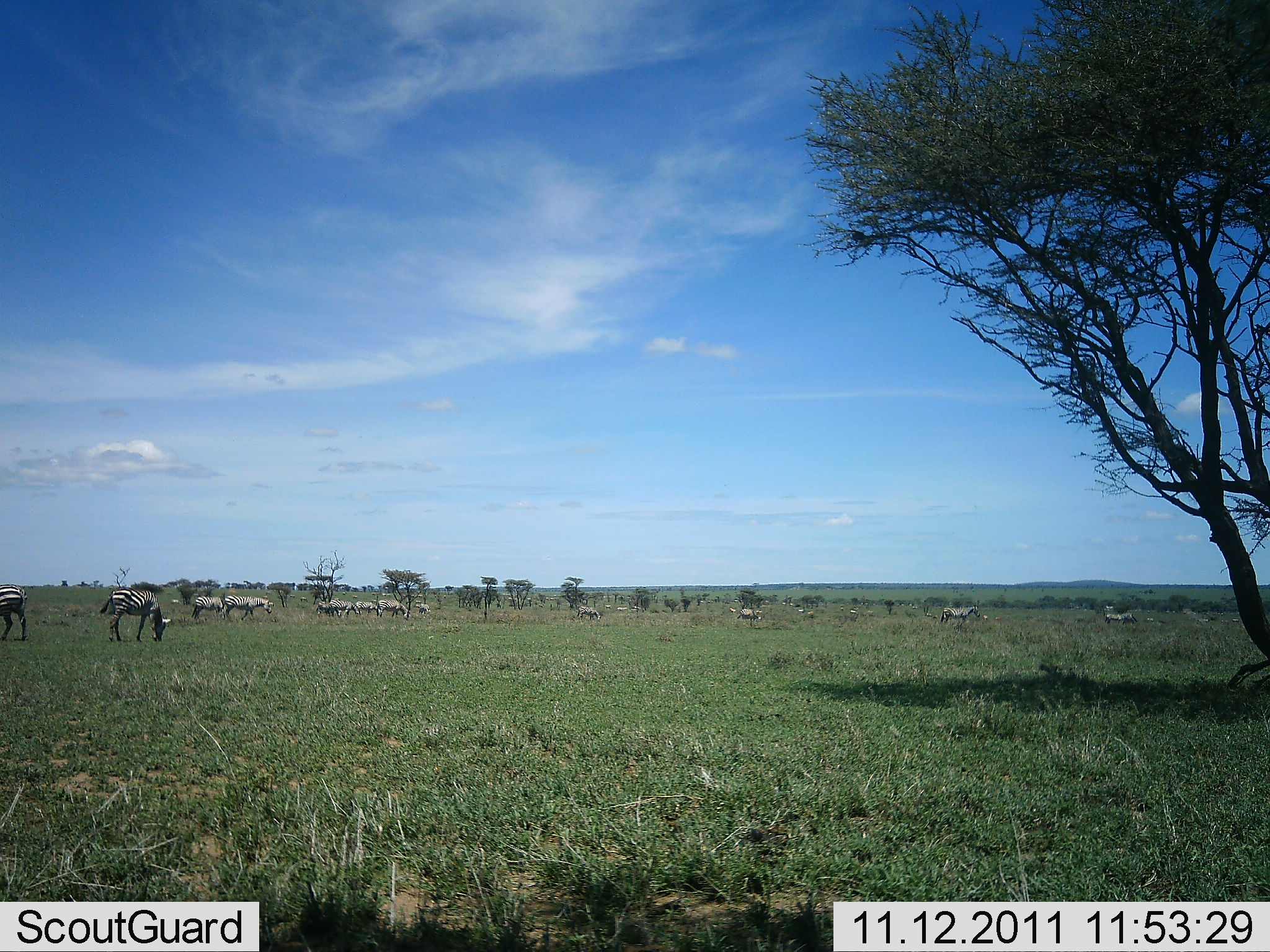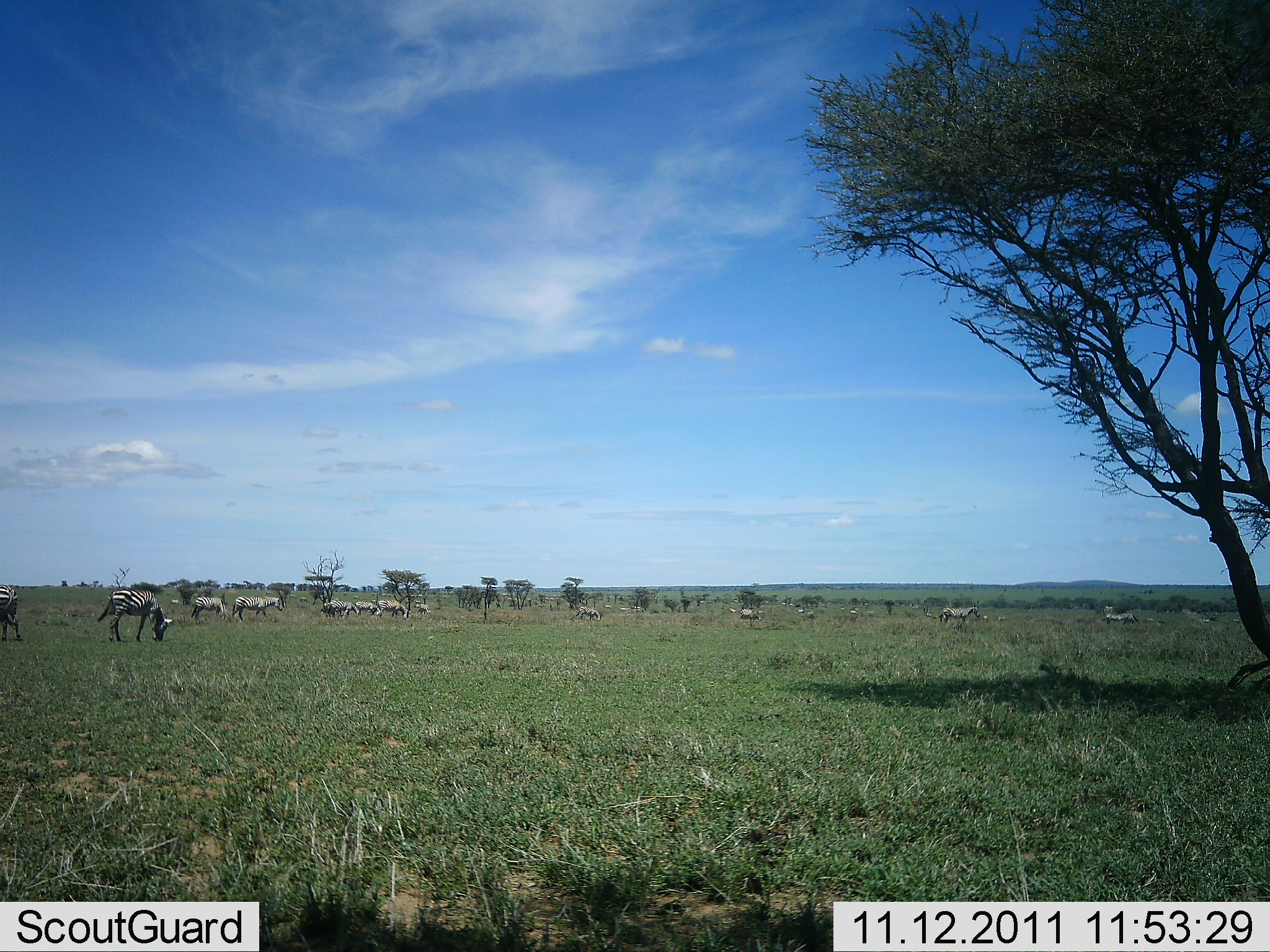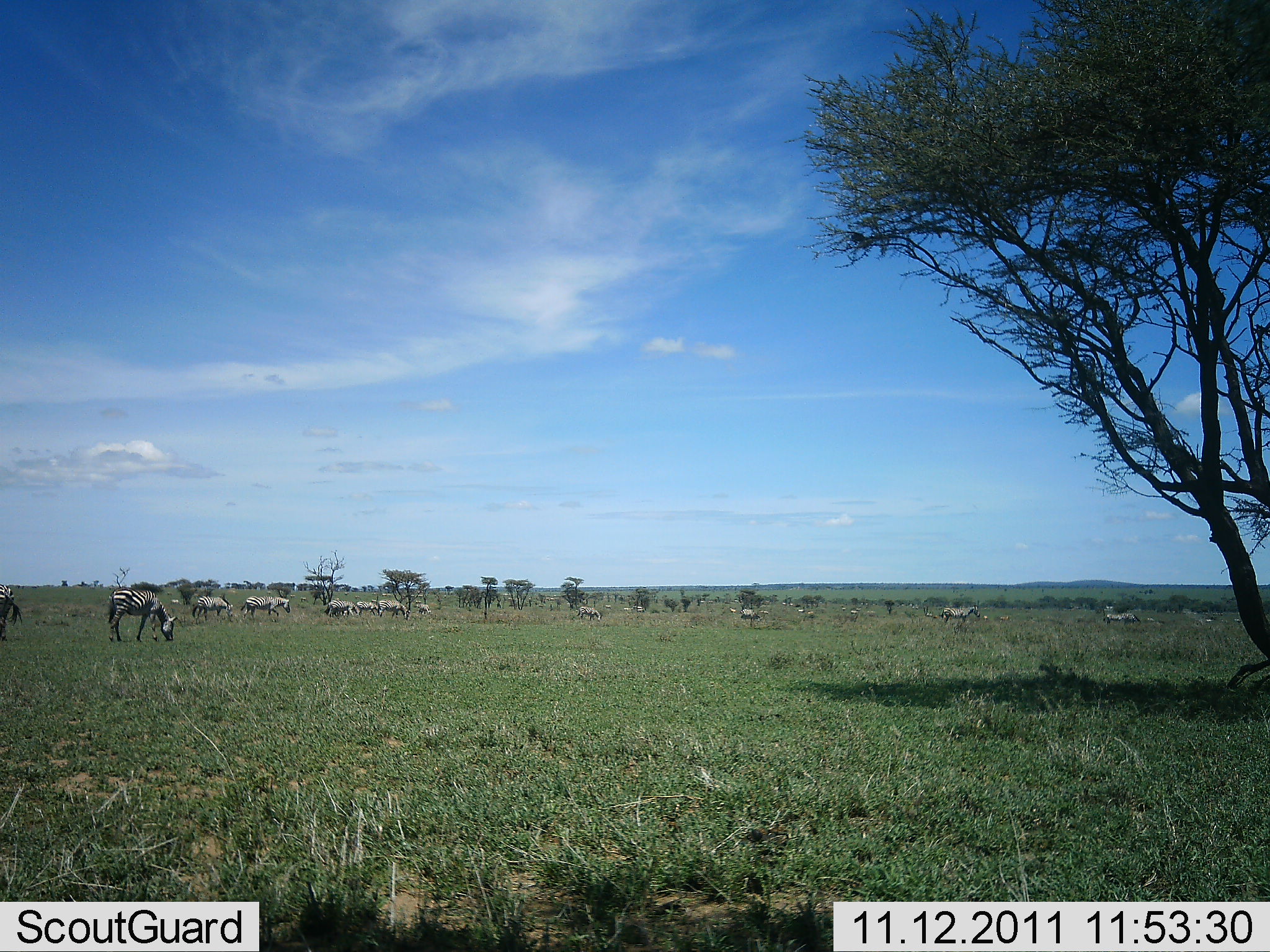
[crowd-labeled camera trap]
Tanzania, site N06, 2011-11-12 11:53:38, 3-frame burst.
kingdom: Animalia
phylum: Chordata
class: Mammalia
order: Perissodactyla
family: Equidae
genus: Equus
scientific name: Equus quagga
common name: plains zebra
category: zebra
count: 11-50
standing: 55%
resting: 0%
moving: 55%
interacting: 0%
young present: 0%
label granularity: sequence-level